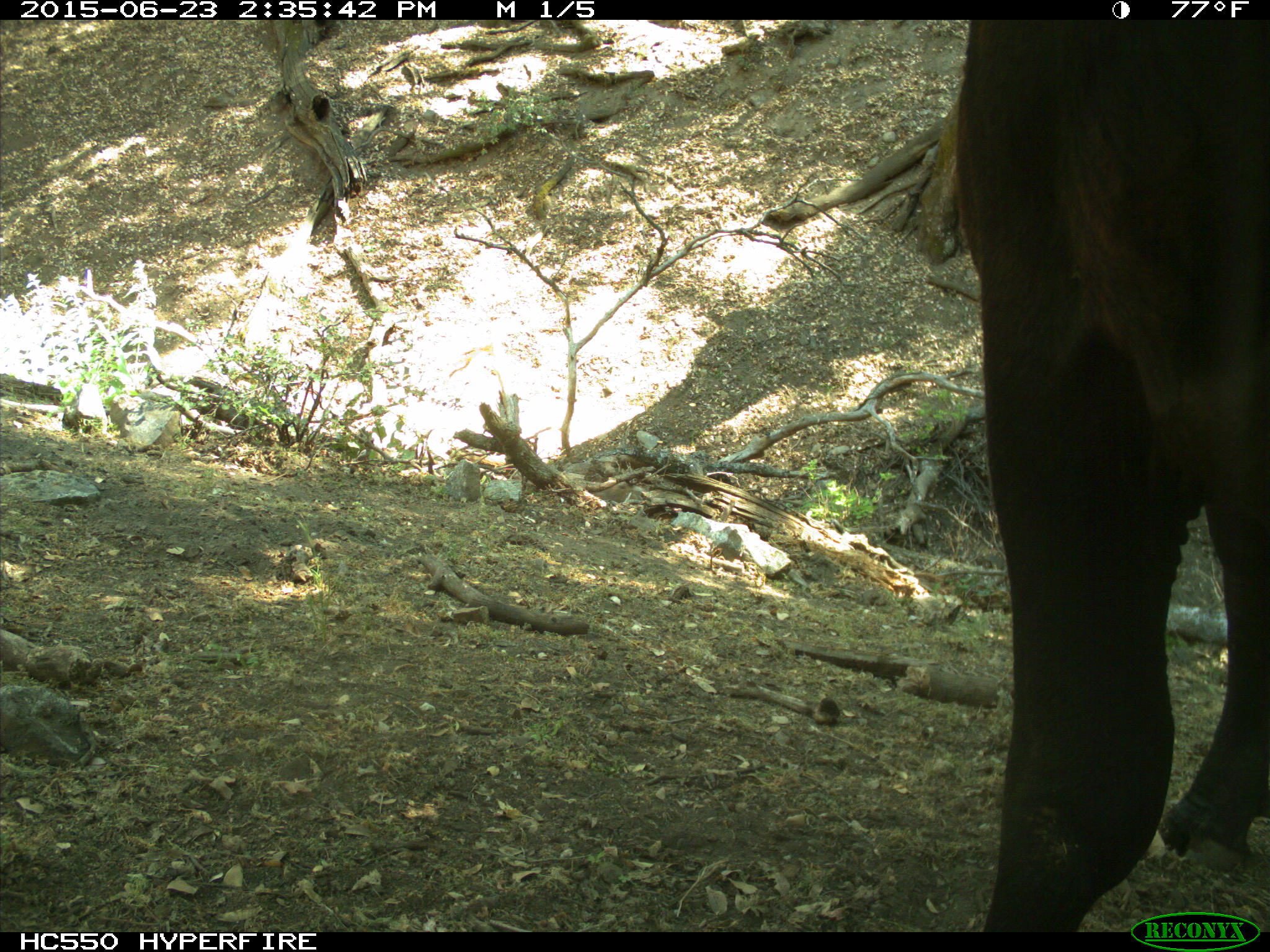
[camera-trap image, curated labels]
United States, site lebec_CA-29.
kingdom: Animalia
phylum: Chordata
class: Mammalia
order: Artiodactyla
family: Bovidae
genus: Bos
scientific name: Bos taurus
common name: domestic cow